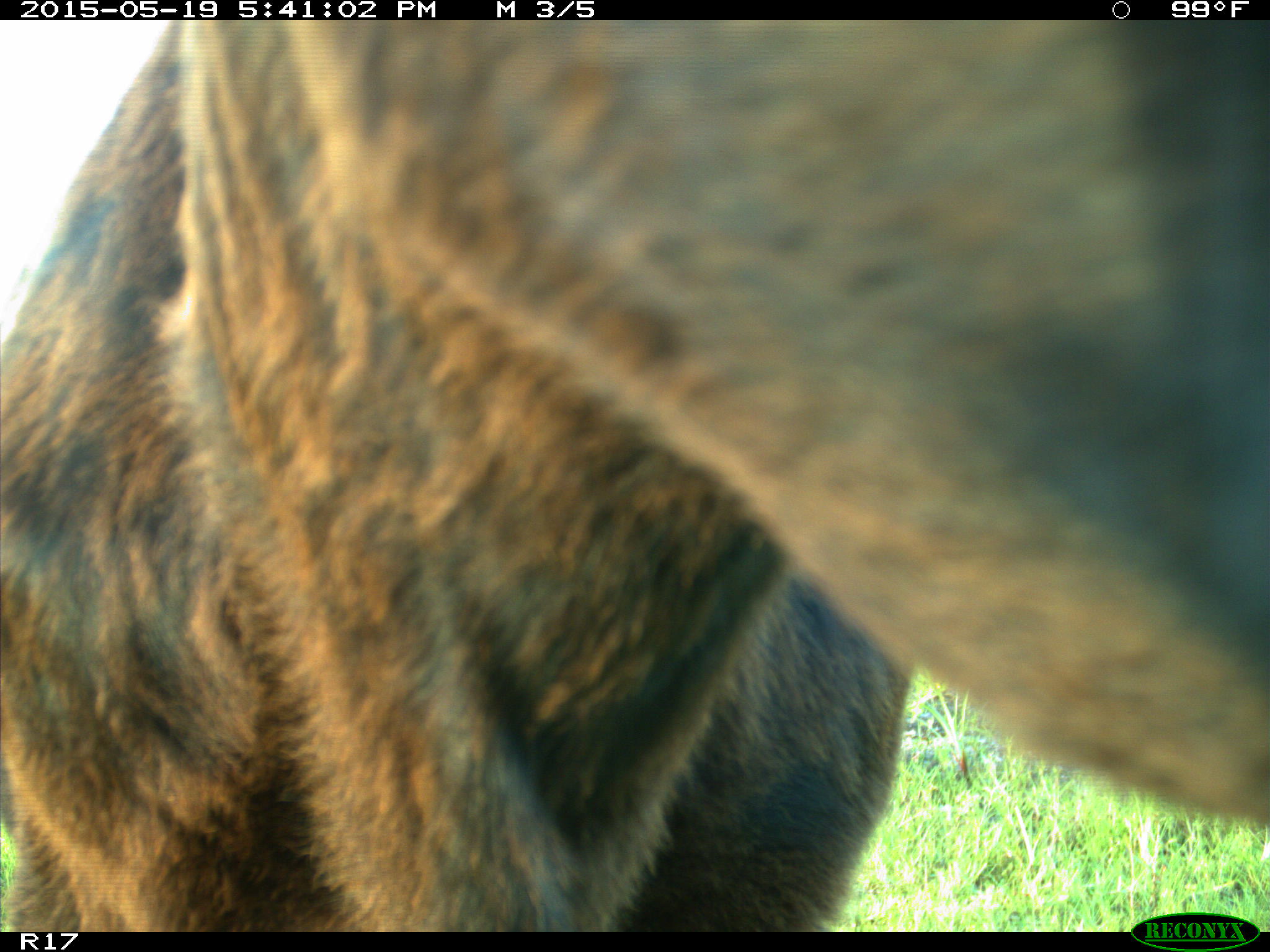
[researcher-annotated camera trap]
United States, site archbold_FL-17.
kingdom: Animalia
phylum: Chordata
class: Mammalia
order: Artiodactyla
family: Bovidae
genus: Bos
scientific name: Bos taurus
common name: domestic cow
Bos taurus (domestic cow).